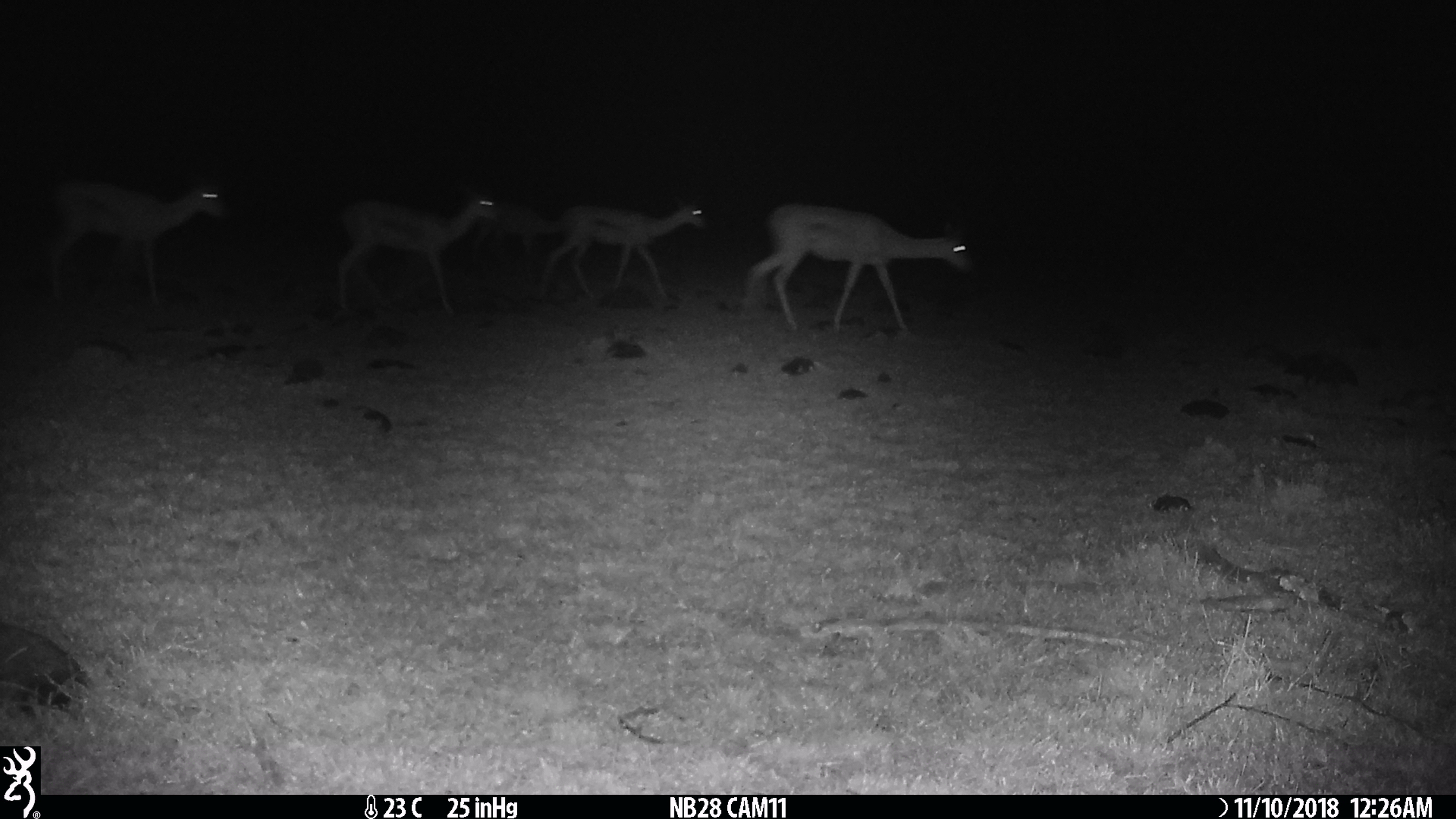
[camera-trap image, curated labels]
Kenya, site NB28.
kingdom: Animalia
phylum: Chordata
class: Mammalia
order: Artiodactyla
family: Bovidae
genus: Nanger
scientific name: Nanger granti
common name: grant's gazelle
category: gazelle grants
Gazelle grants (grant's gazelle) (Nanger granti).